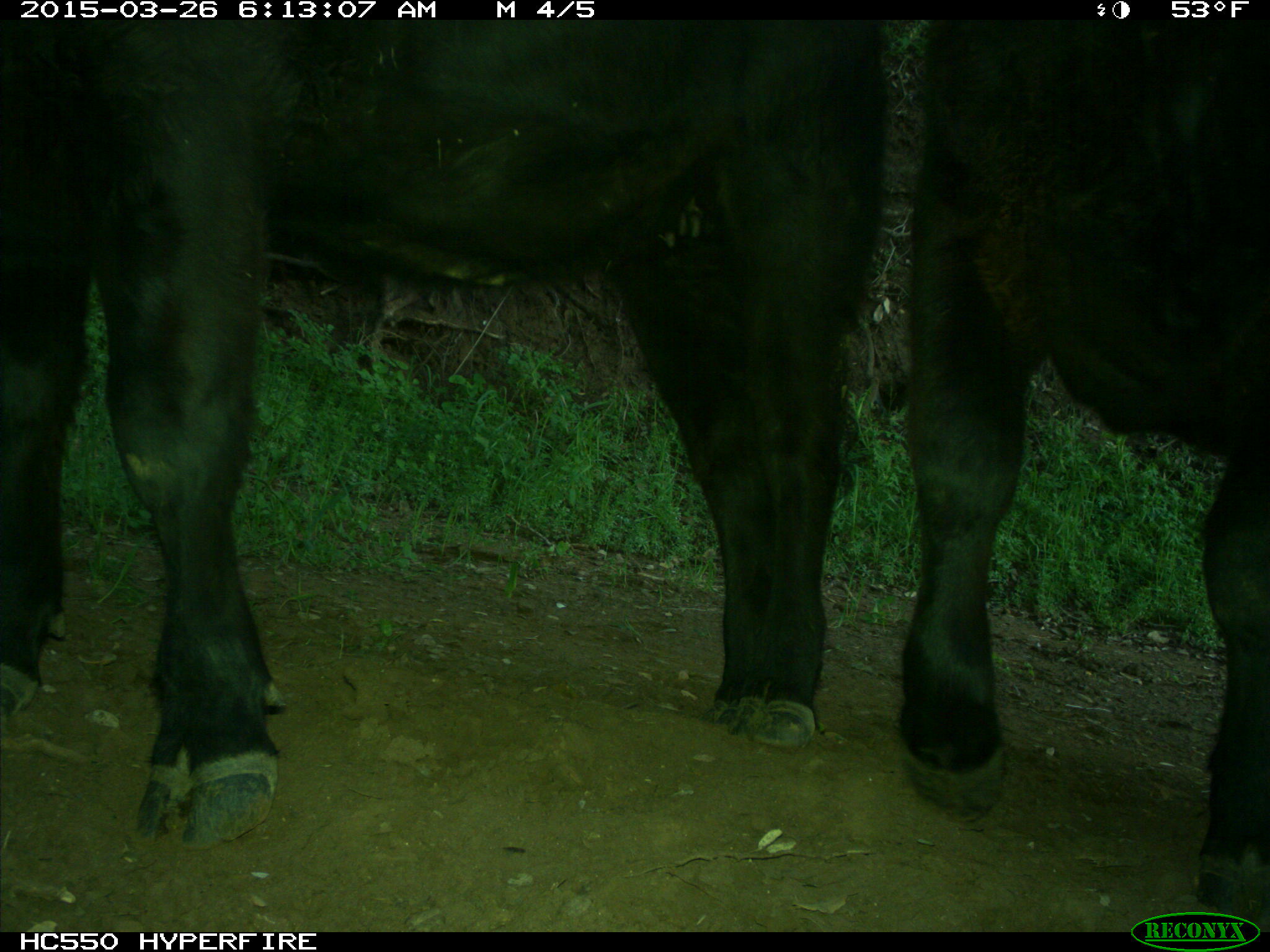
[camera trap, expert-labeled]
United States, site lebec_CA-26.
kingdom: Animalia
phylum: Chordata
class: Mammalia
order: Artiodactyla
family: Bovidae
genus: Bos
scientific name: Bos taurus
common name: domestic cow